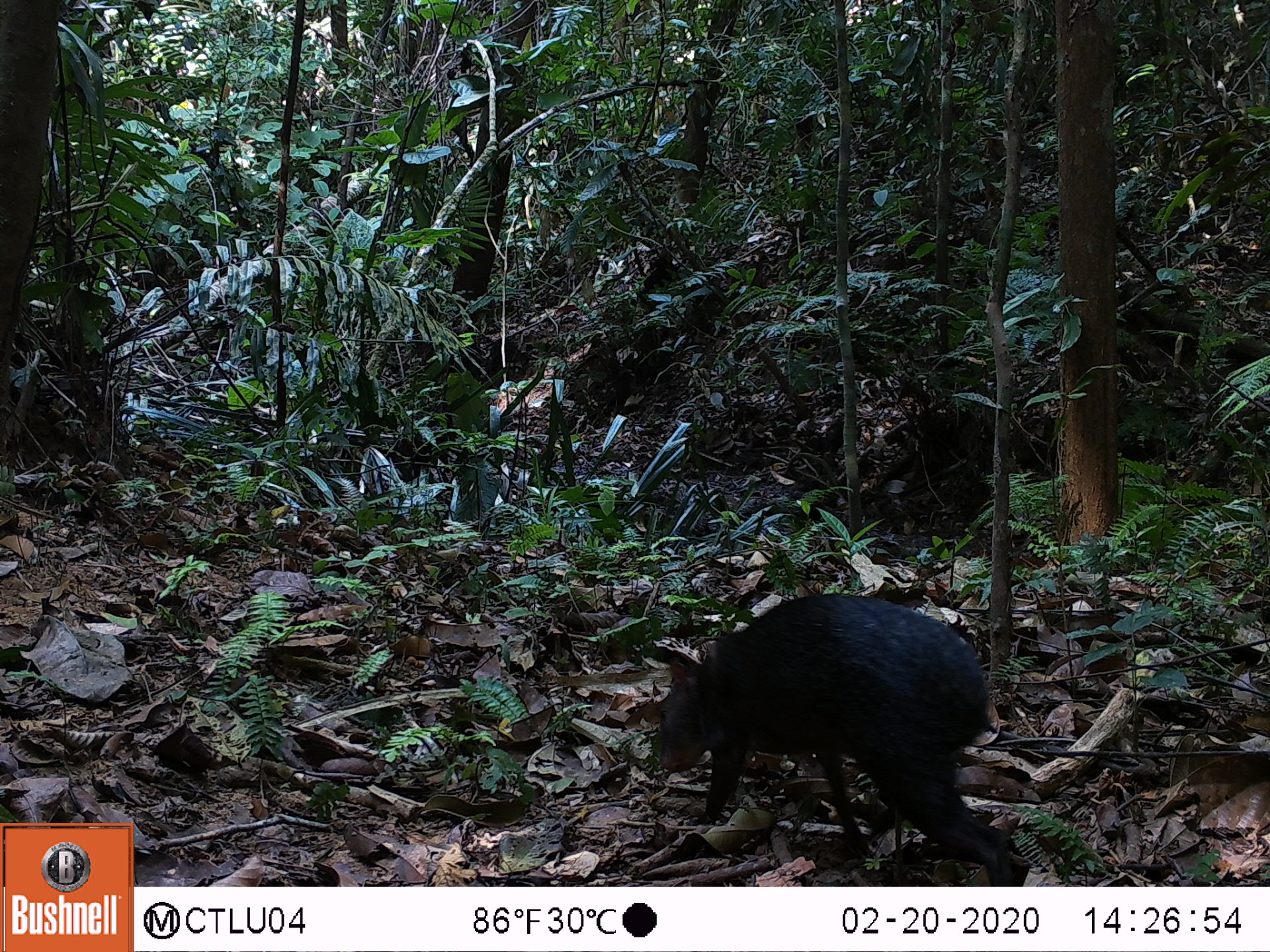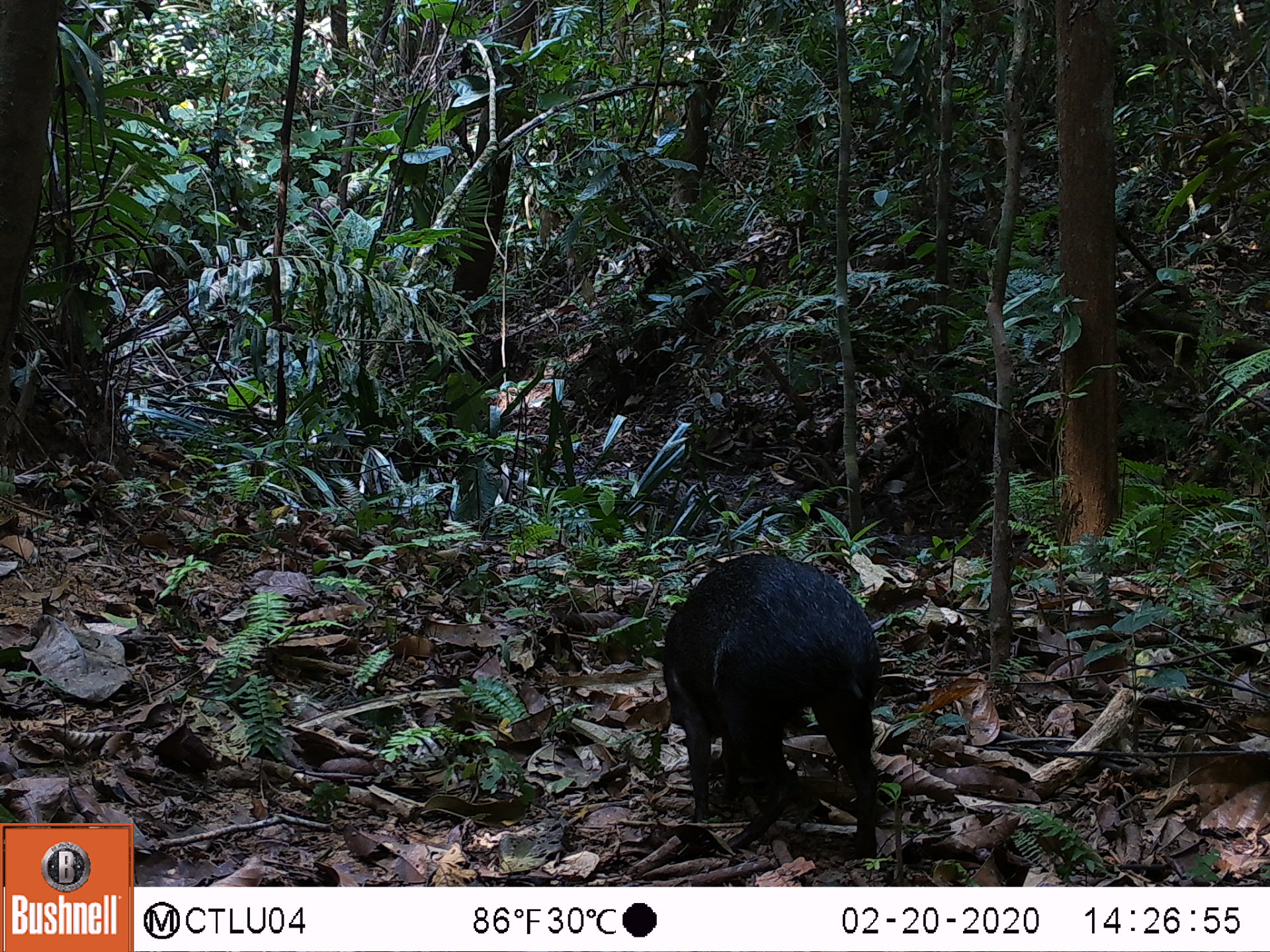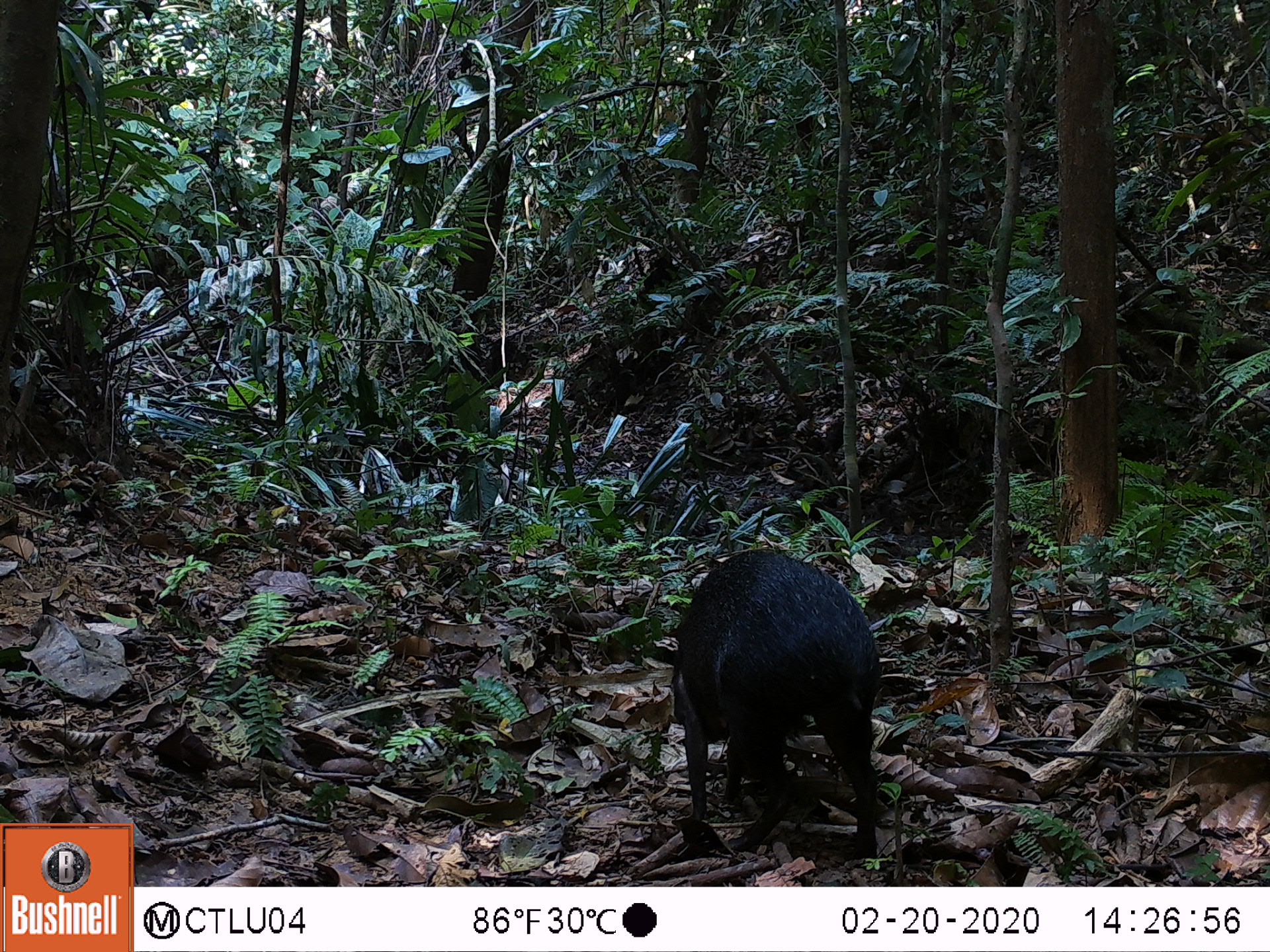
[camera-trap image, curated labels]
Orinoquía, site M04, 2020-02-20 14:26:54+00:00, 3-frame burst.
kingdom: Animalia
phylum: Chordata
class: Mammalia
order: Rodentia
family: Dasyproctidae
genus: Dasyprocta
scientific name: Dasyprocta fuliginosa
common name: black agouti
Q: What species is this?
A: Black agouti (Dasyprocta fuliginosa).